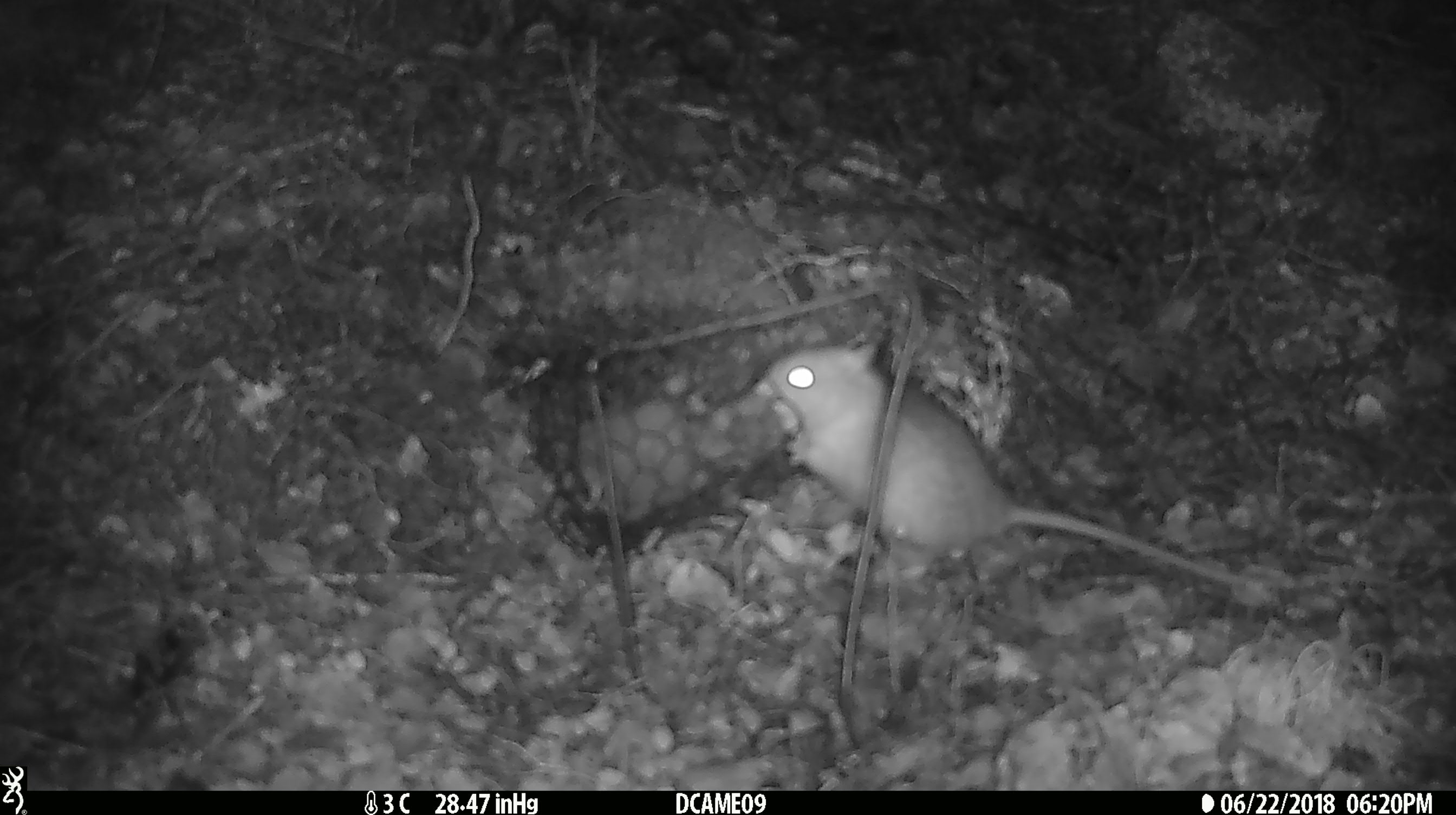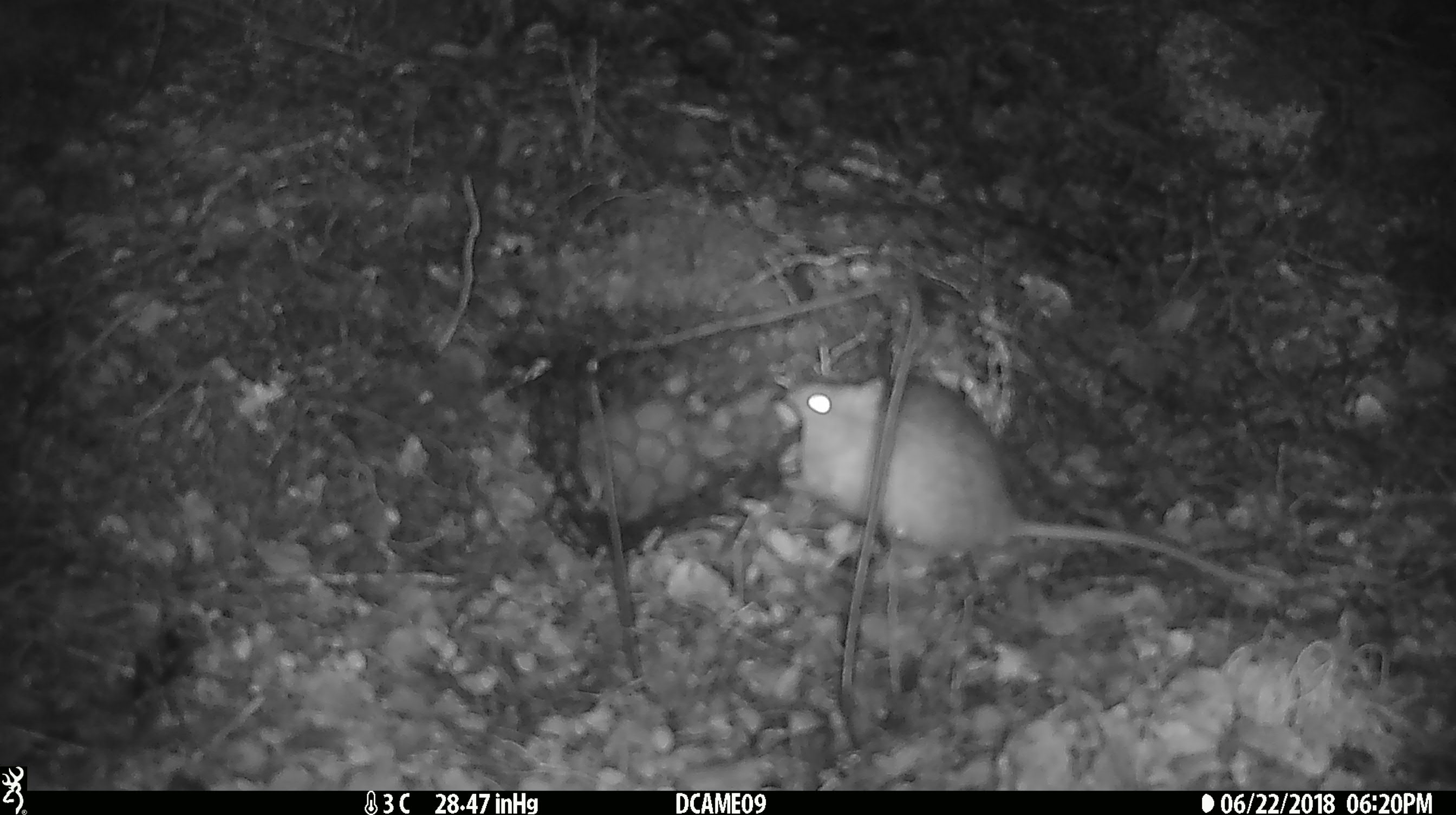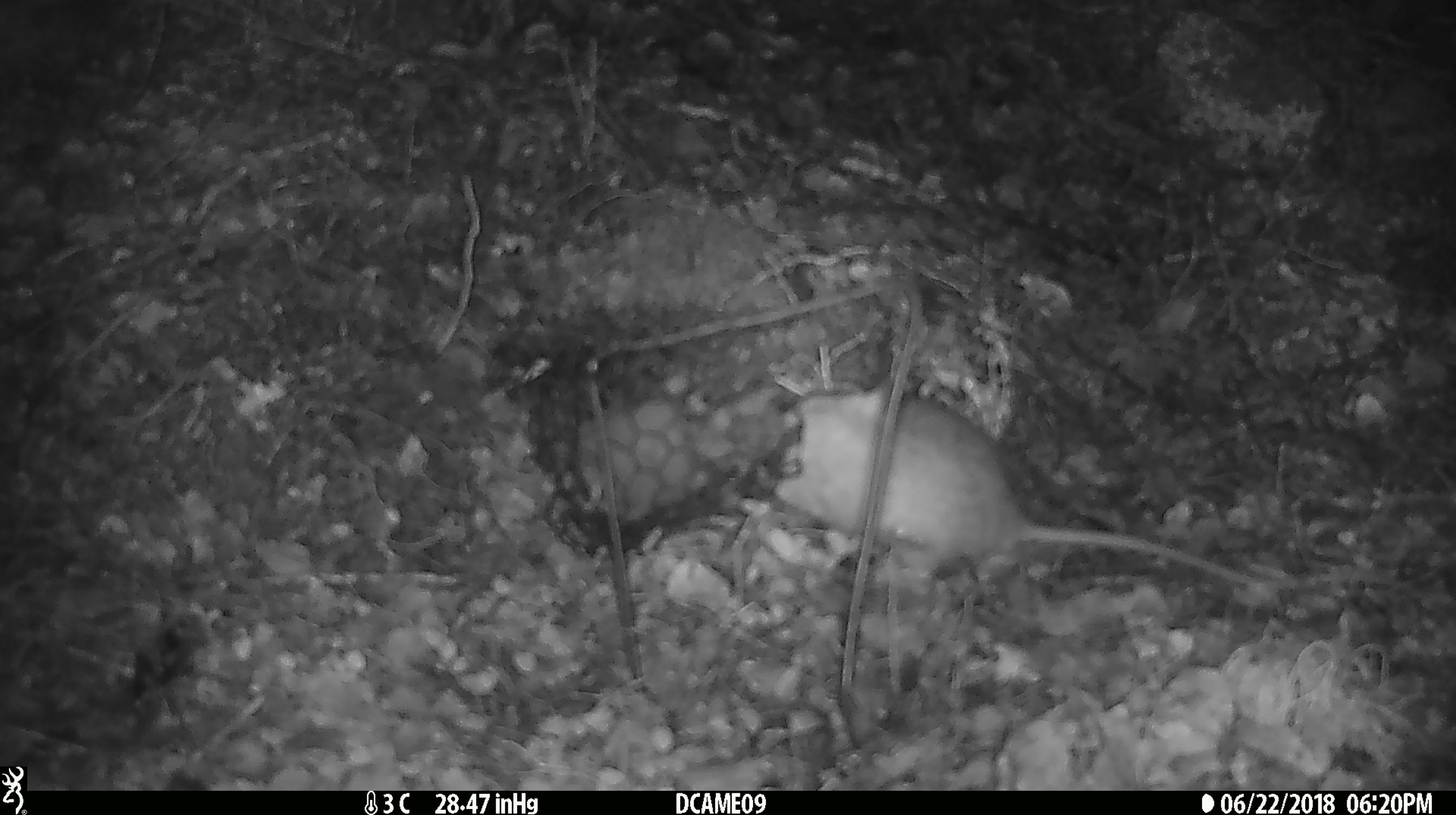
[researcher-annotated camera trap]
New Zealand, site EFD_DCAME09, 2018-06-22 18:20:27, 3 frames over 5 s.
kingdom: Animalia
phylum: Chordata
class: Mammalia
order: Rodentia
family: Muridae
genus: Rattus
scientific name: Rattus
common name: rat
Rat (Rattus).